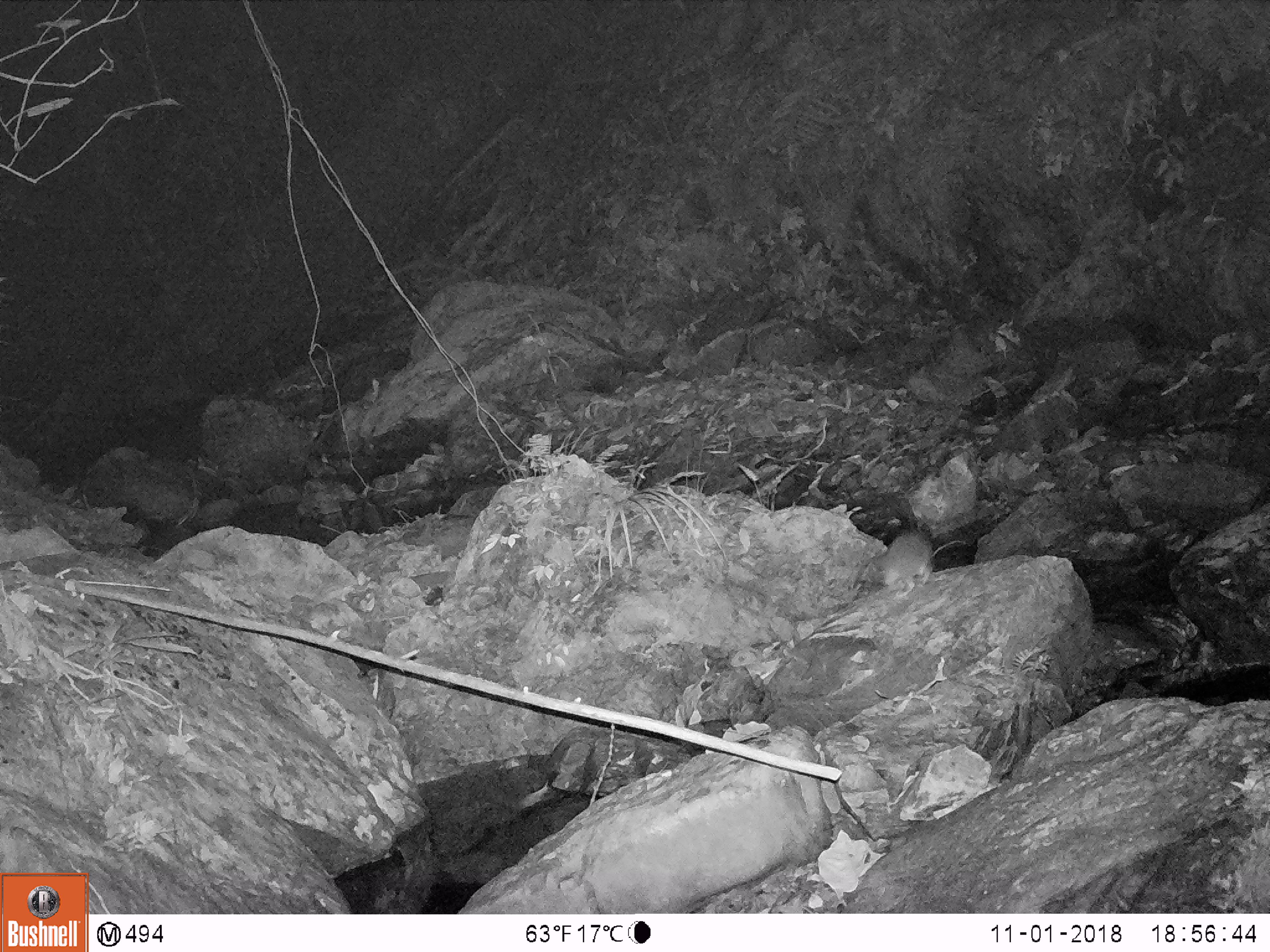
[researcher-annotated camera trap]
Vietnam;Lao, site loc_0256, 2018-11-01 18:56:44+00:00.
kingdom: Animalia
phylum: Chordata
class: Mammalia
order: Rodentia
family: Muridae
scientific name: Muridae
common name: old-world mice and rats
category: unidentified murid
Unidentified murid (old-world mice and rats) (Muridae). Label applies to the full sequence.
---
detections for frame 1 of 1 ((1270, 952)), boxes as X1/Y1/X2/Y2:
unidentified murid: 870/530/964/599